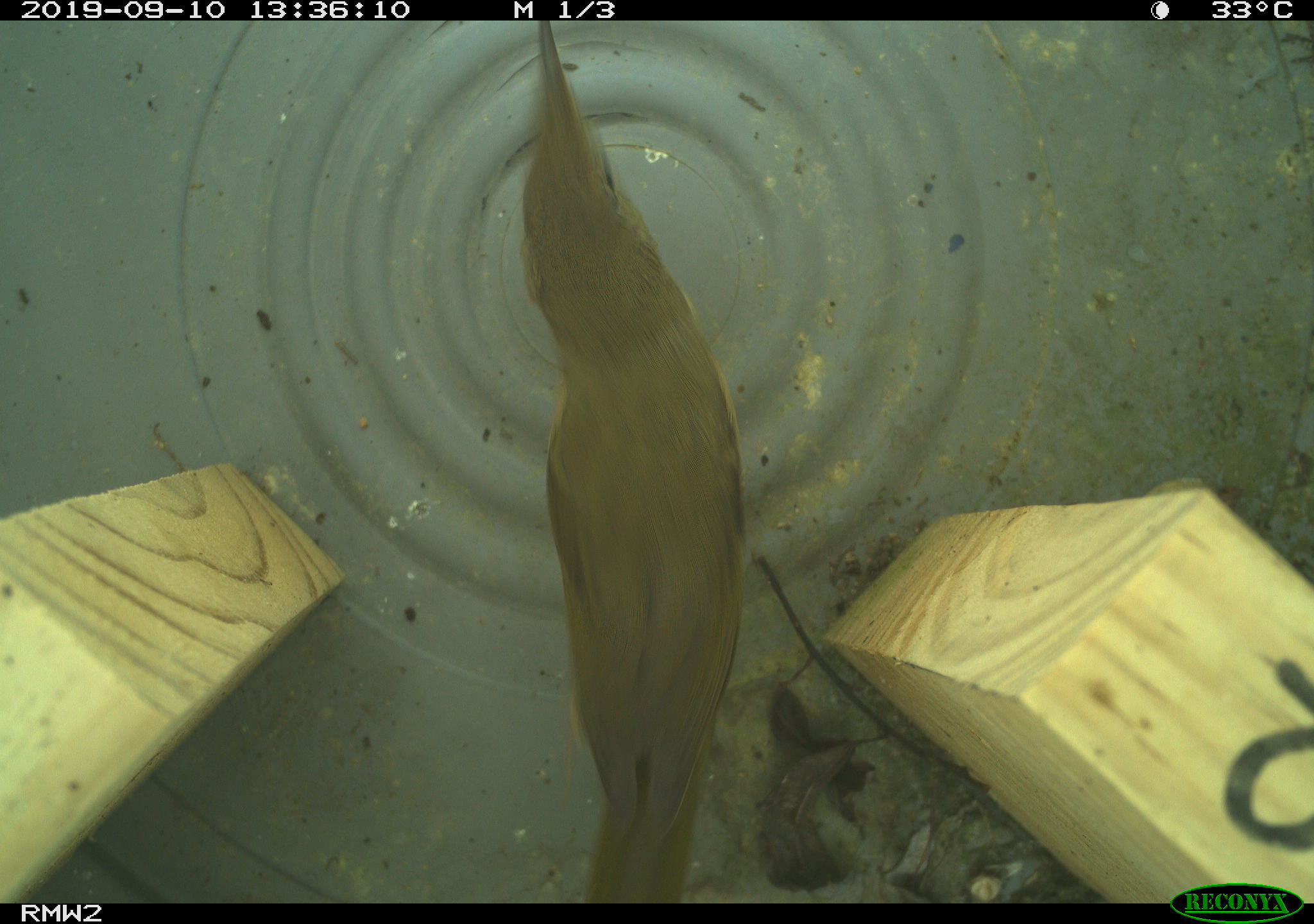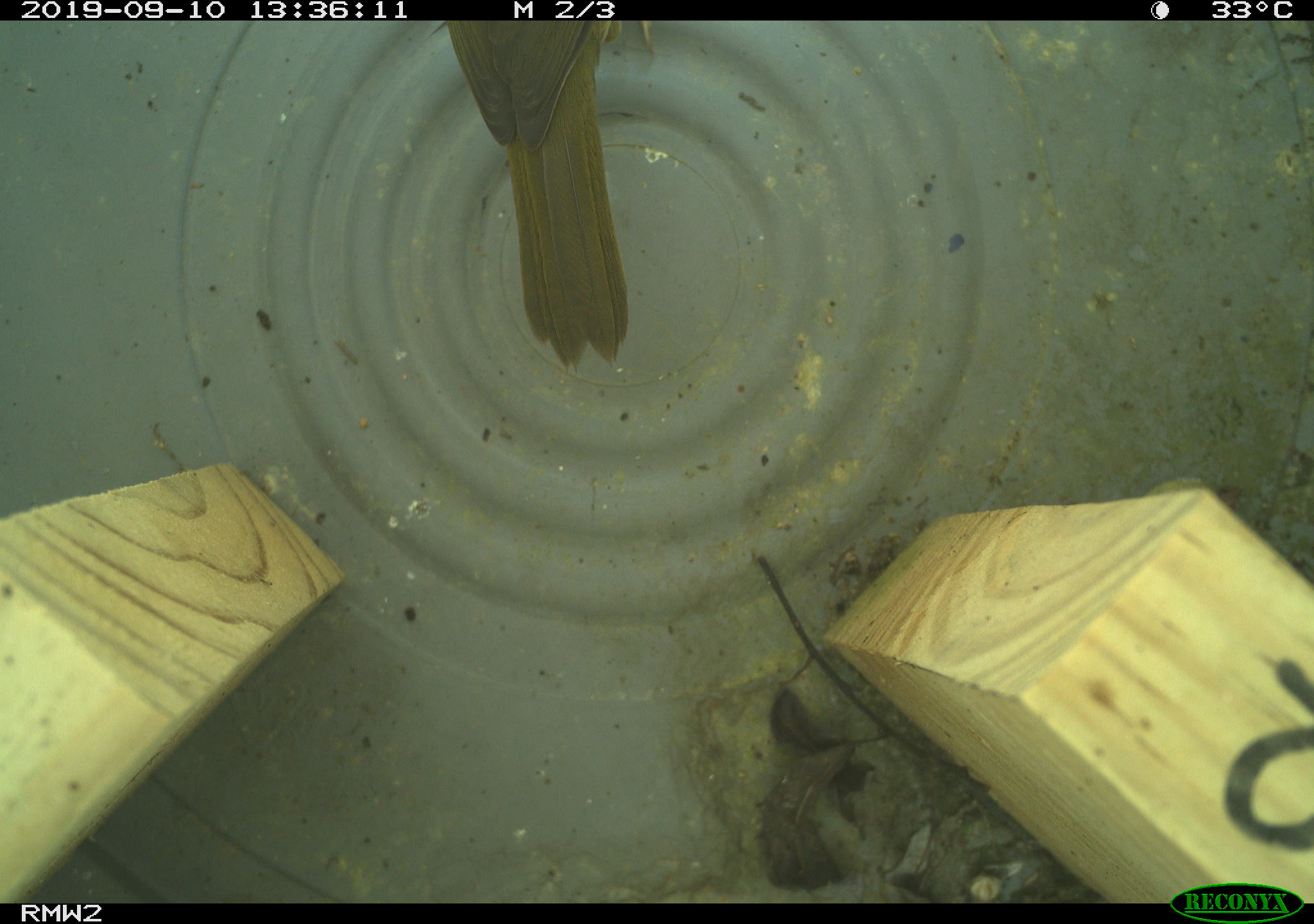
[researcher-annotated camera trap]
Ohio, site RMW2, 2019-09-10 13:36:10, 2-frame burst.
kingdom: Animalia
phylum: Chordata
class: Aves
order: Passeriformes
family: Parulidae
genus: Geothlypis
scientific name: Geothlypis trichas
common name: common yellowthroat